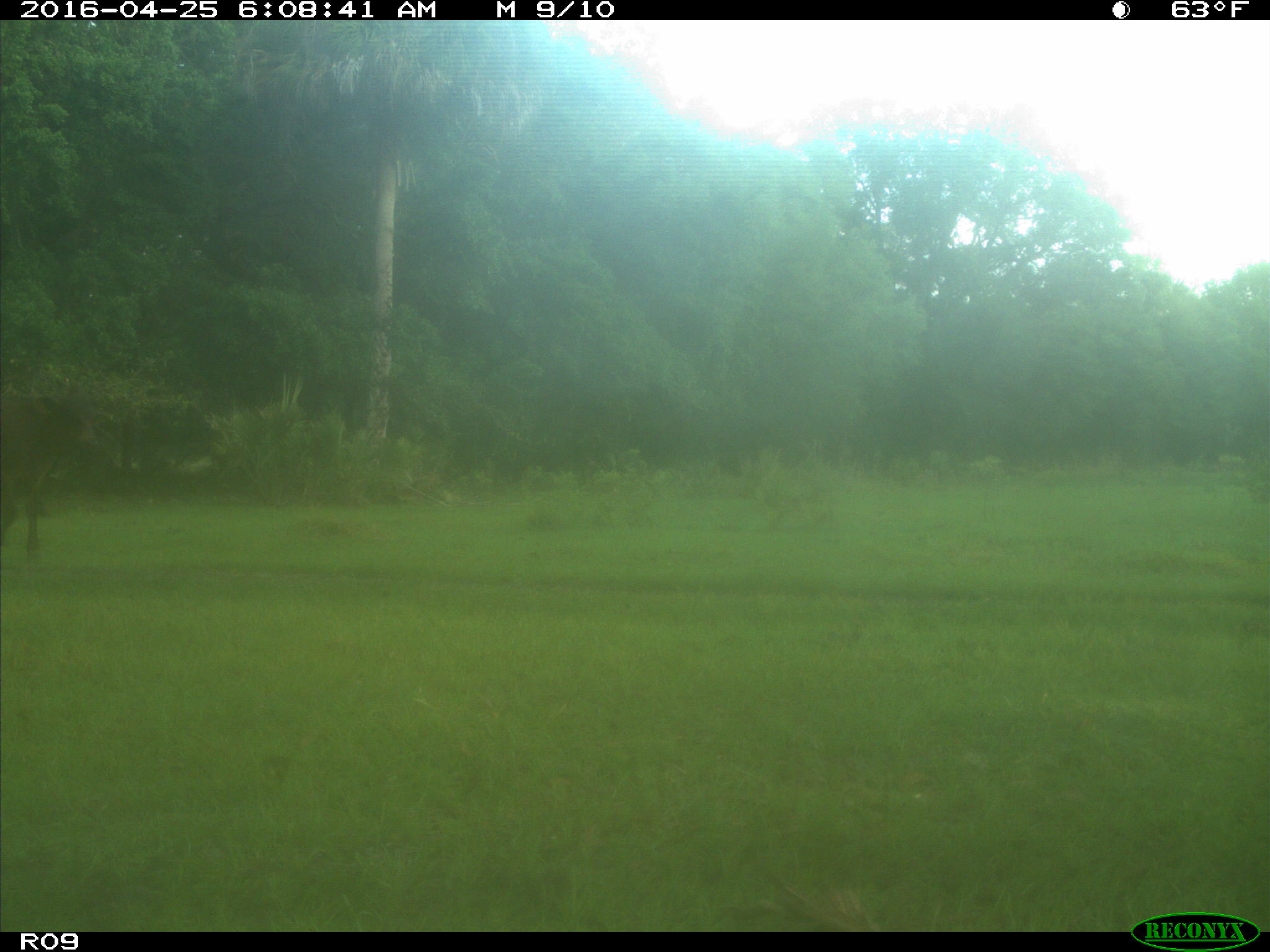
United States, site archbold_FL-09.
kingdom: Animalia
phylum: Chordata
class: Mammalia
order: Artiodactyla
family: Bovidae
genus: Bos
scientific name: Bos taurus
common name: domestic cow